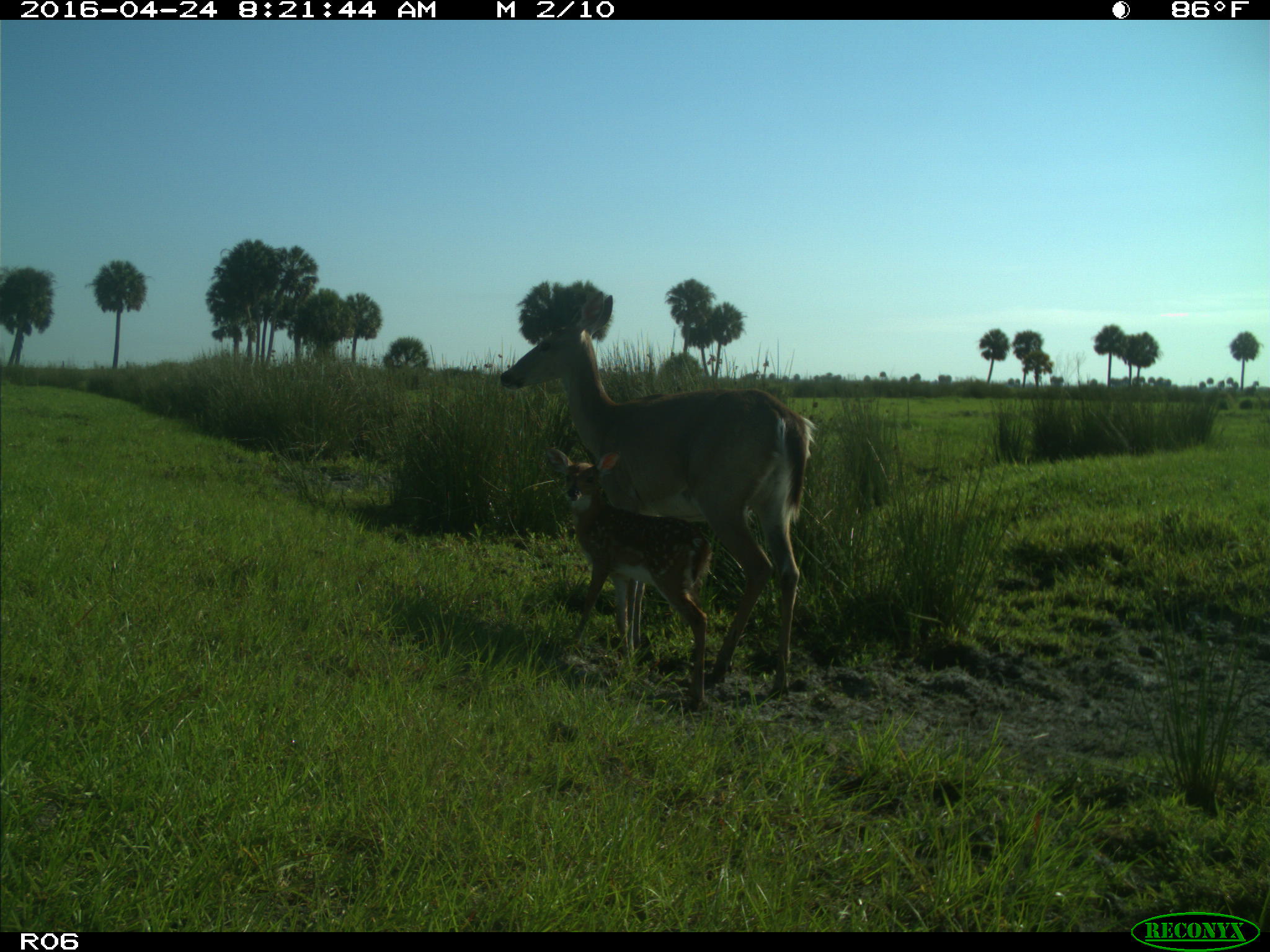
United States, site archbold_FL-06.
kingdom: Animalia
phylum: Chordata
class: Mammalia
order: Artiodactyla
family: Cervidae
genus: Odocoileus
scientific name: Odocoileus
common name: deer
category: unidentified deer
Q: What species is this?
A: Unidentified deer (deer) (Odocoileus).